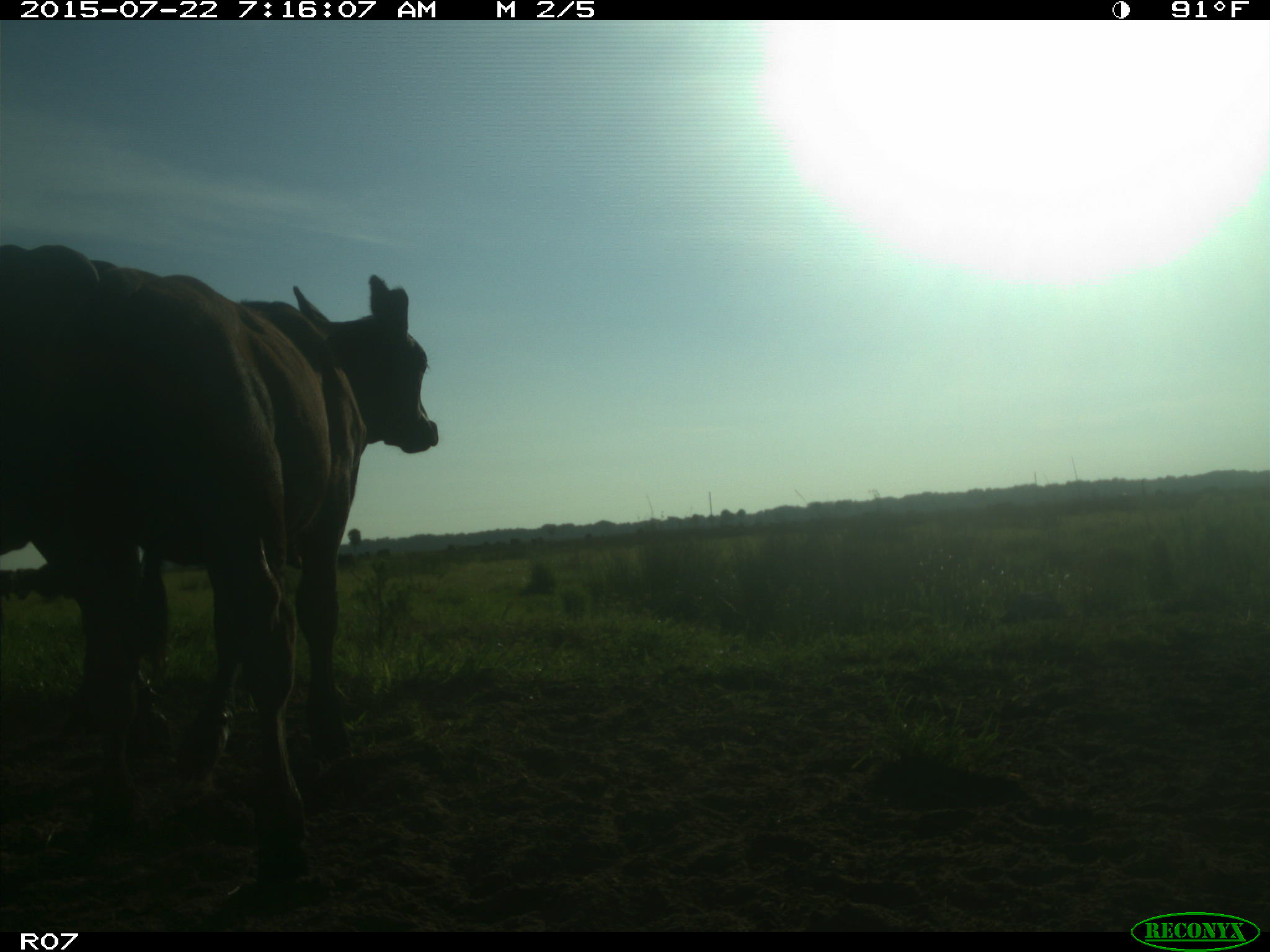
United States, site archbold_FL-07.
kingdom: Animalia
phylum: Chordata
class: Mammalia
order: Artiodactyla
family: Suidae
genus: Sus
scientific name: Sus scrofa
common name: wild boar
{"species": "Sus scrofa (wild boar)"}